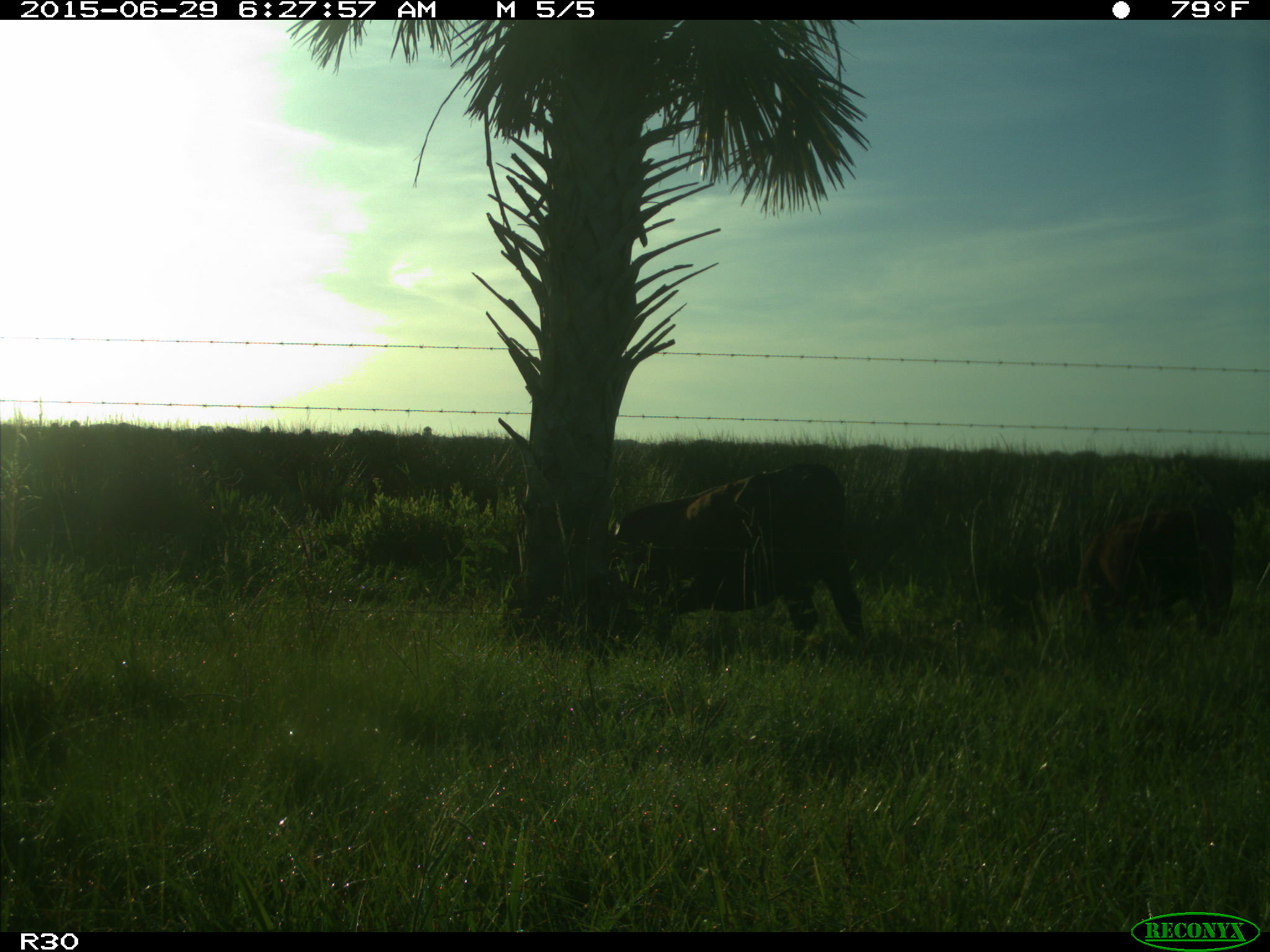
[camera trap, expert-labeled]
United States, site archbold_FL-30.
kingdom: Animalia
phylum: Chordata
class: Mammalia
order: Artiodactyla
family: Bovidae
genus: Bos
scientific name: Bos taurus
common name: domestic cow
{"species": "Bos taurus (domestic cow)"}